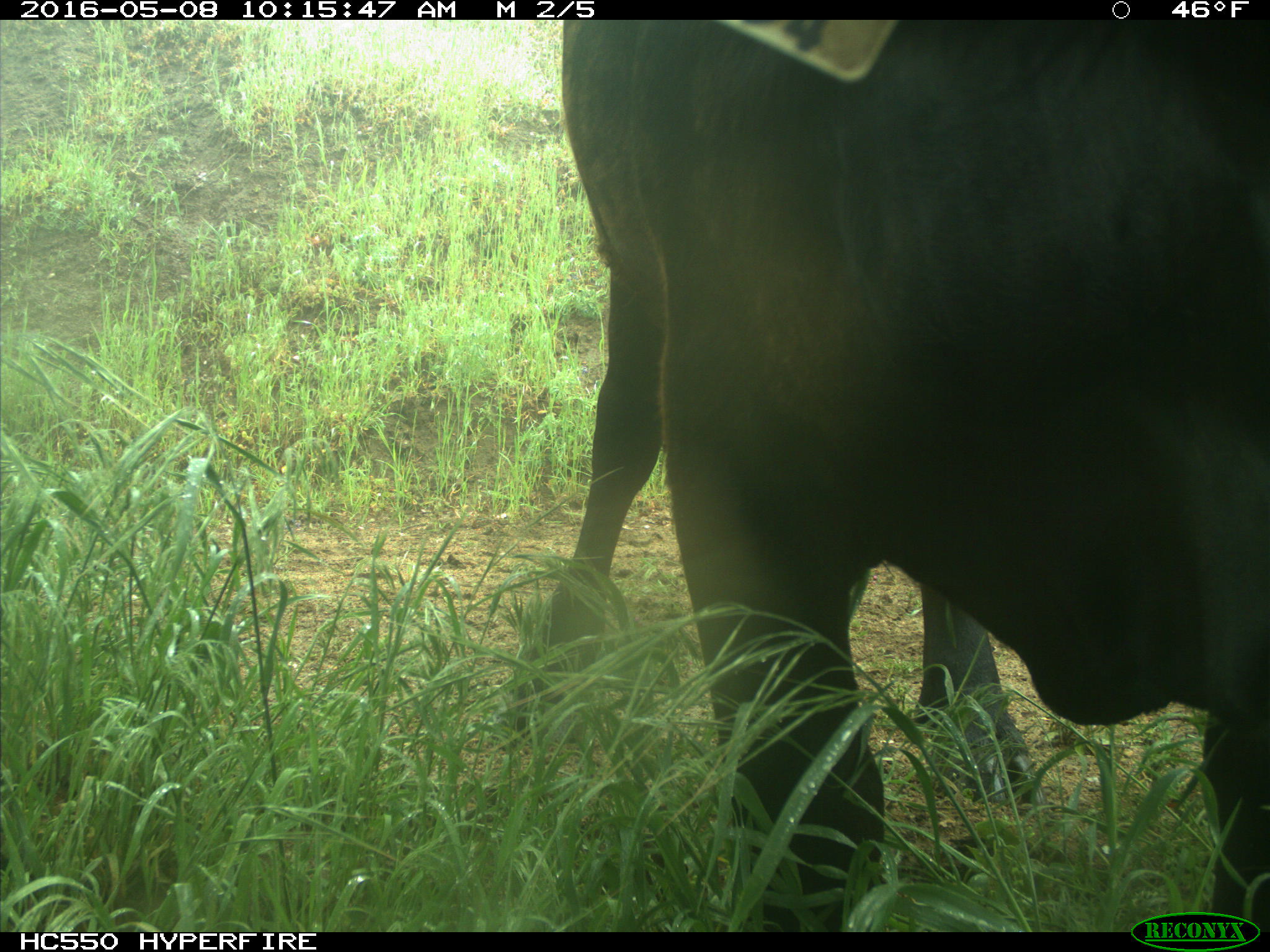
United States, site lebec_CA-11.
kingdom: Animalia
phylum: Chordata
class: Mammalia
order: Artiodactyla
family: Bovidae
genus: Bos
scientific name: Bos taurus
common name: domestic cow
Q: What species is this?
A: Bos taurus (domestic cow).